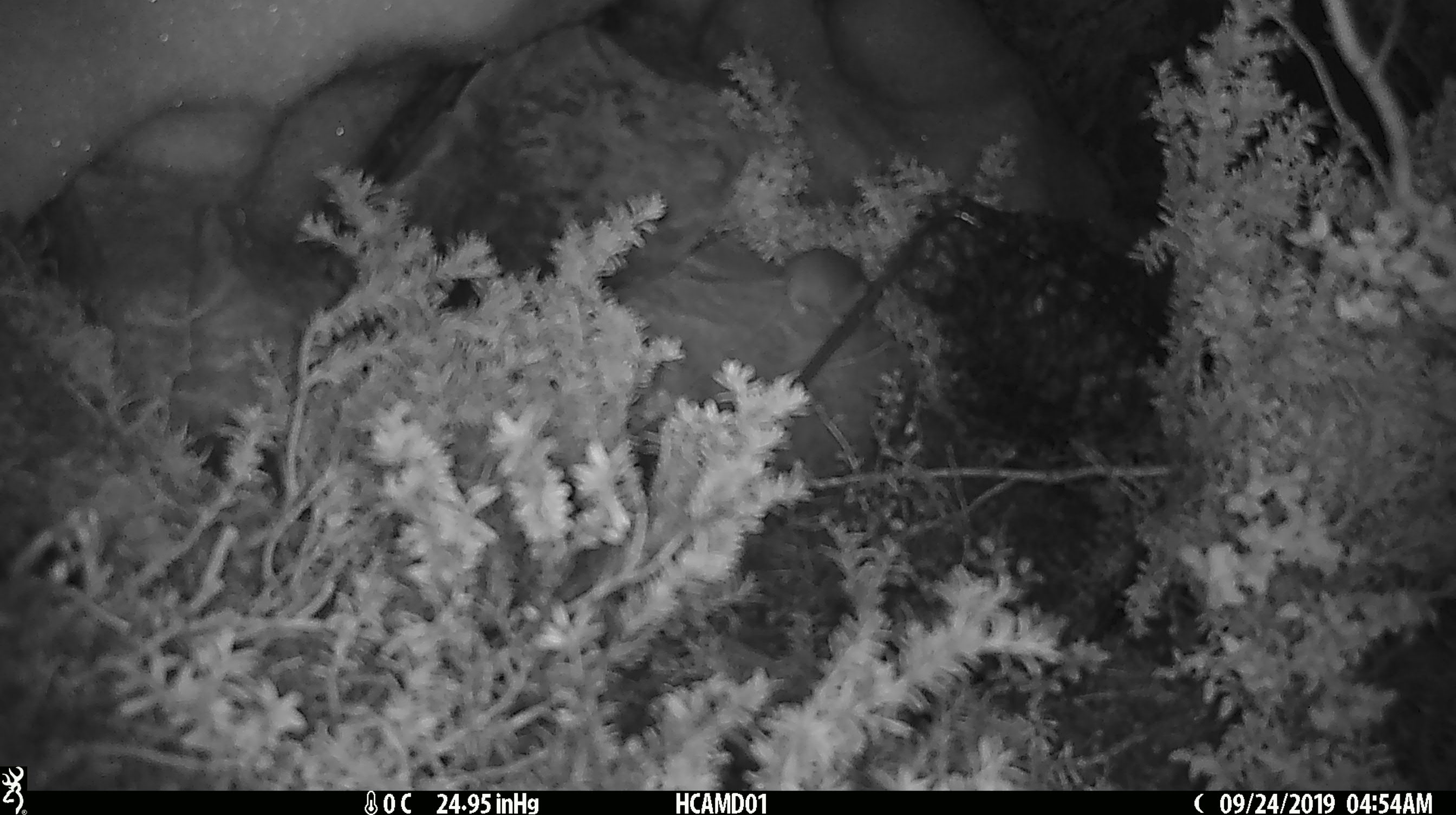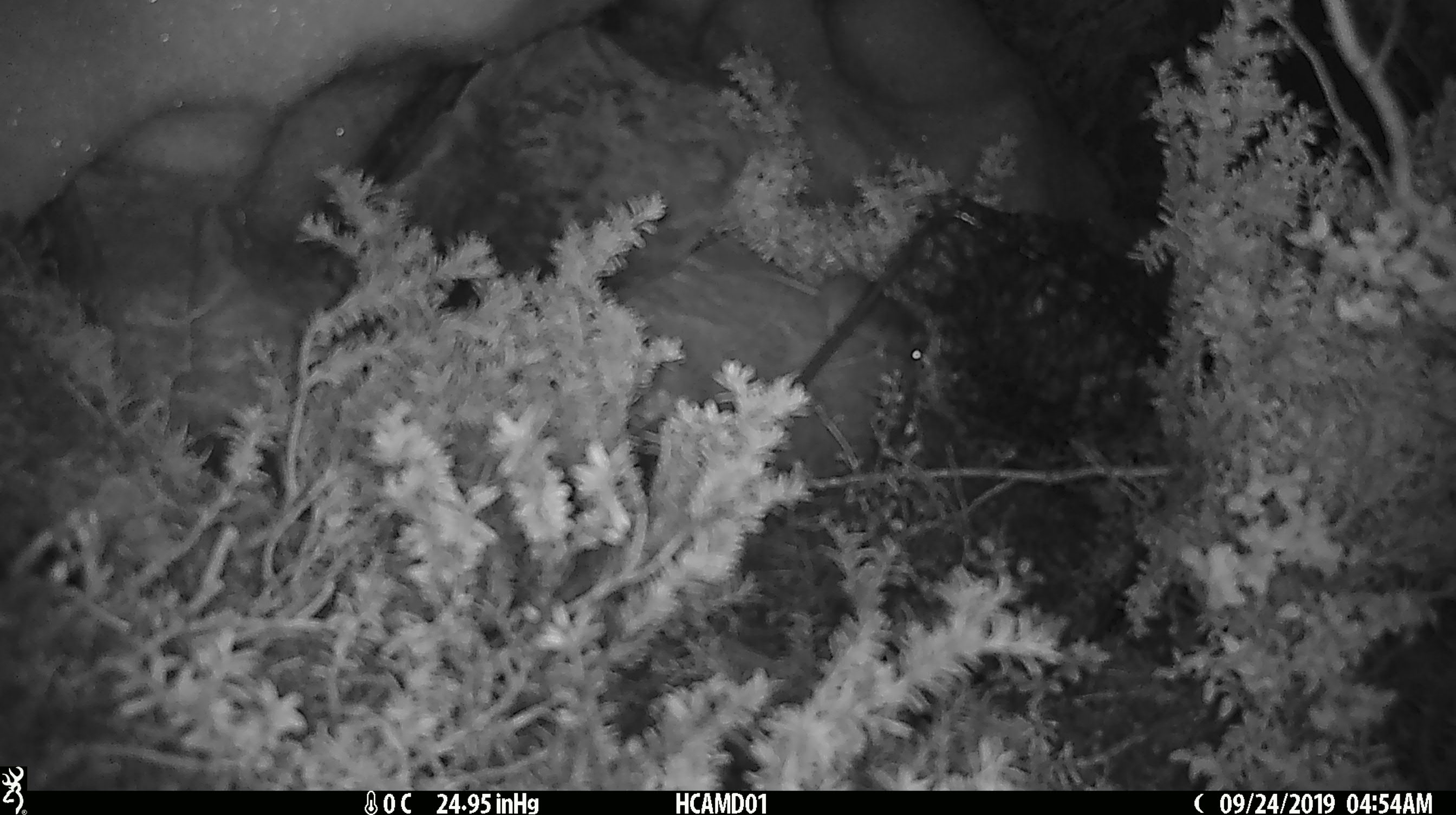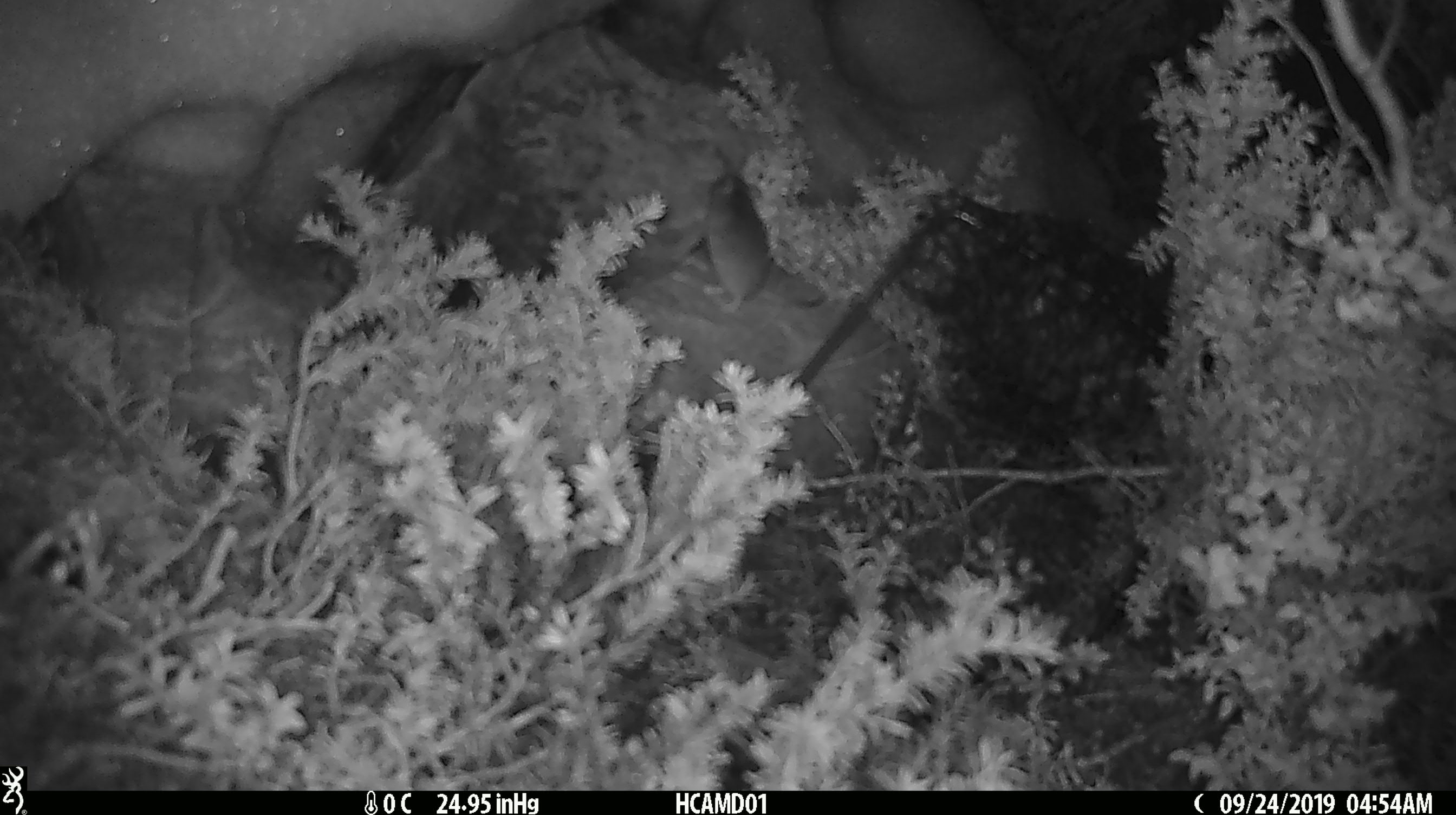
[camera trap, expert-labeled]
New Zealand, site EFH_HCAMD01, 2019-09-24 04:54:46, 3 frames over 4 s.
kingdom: Animalia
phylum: Chordata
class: Mammalia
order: Rodentia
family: Muridae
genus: Mus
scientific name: Mus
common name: mouse